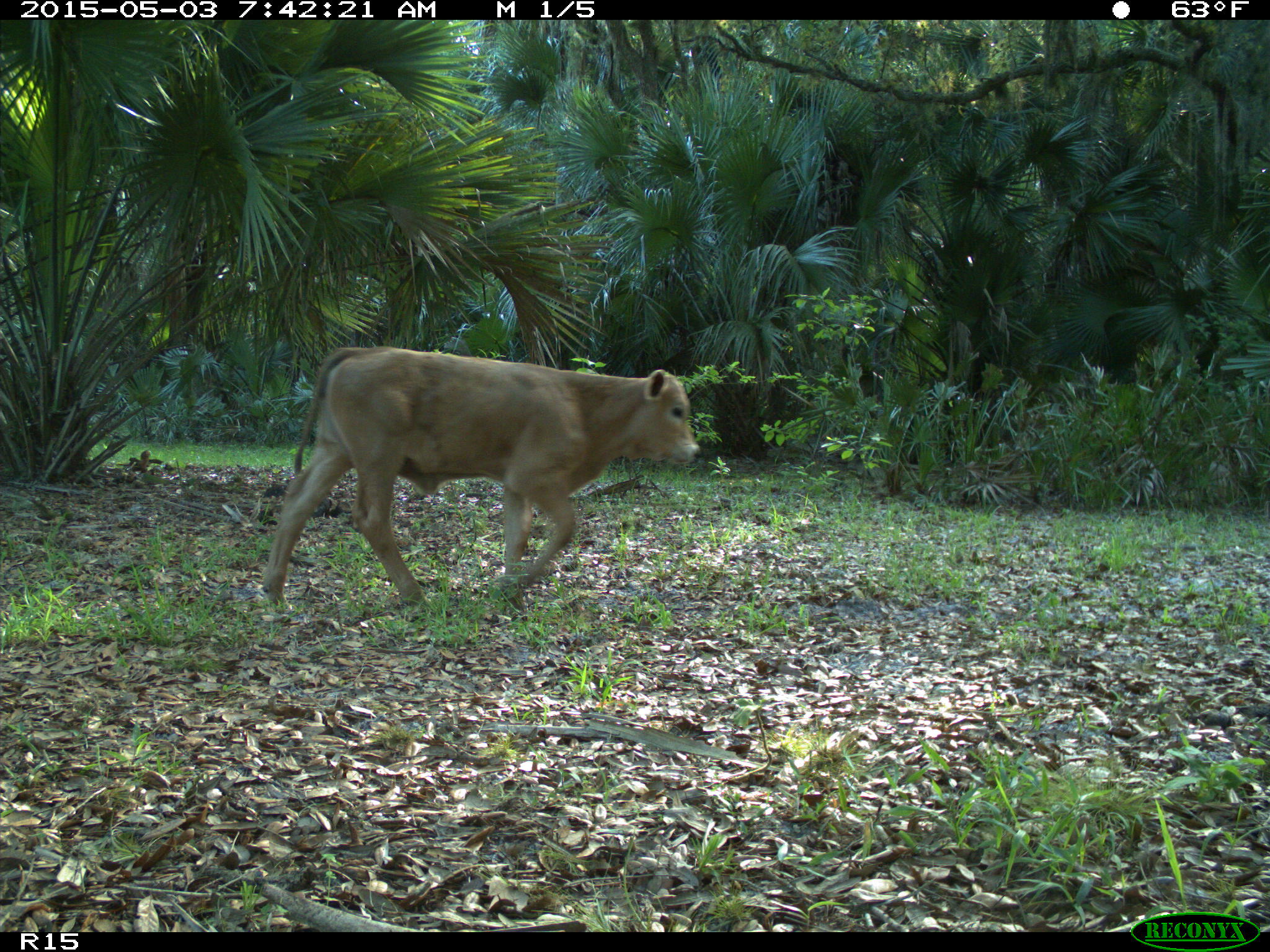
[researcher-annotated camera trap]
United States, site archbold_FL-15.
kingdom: Animalia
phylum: Chordata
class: Mammalia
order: Artiodactyla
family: Bovidae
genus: Bos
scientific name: Bos taurus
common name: domestic cow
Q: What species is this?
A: Bos taurus (domestic cow).